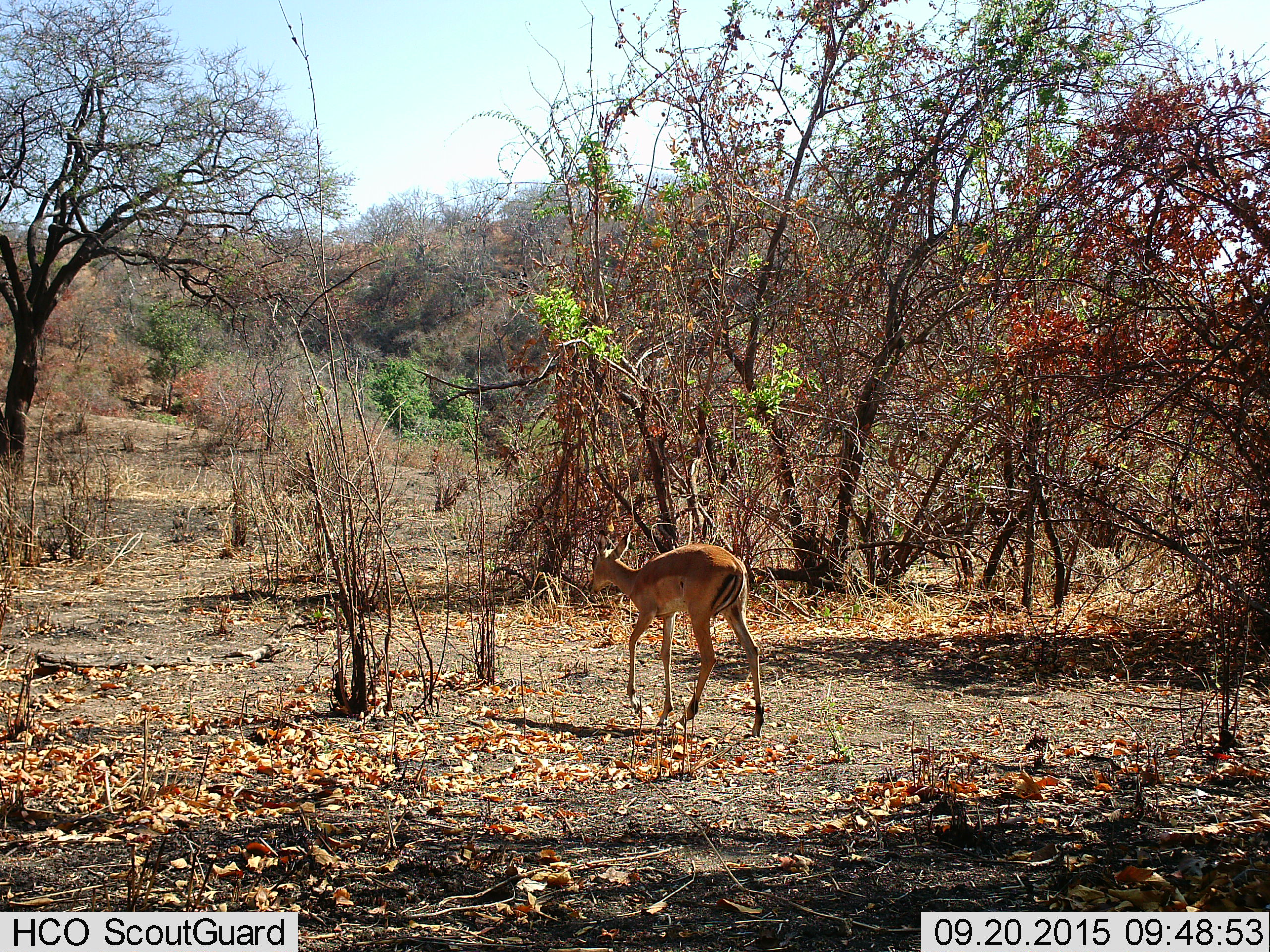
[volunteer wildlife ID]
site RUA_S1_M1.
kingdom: Animalia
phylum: Chordata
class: Mammalia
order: Artiodactyla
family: Bovidae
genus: Aepyceros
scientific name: Aepyceros melampus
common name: impala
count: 1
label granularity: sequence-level